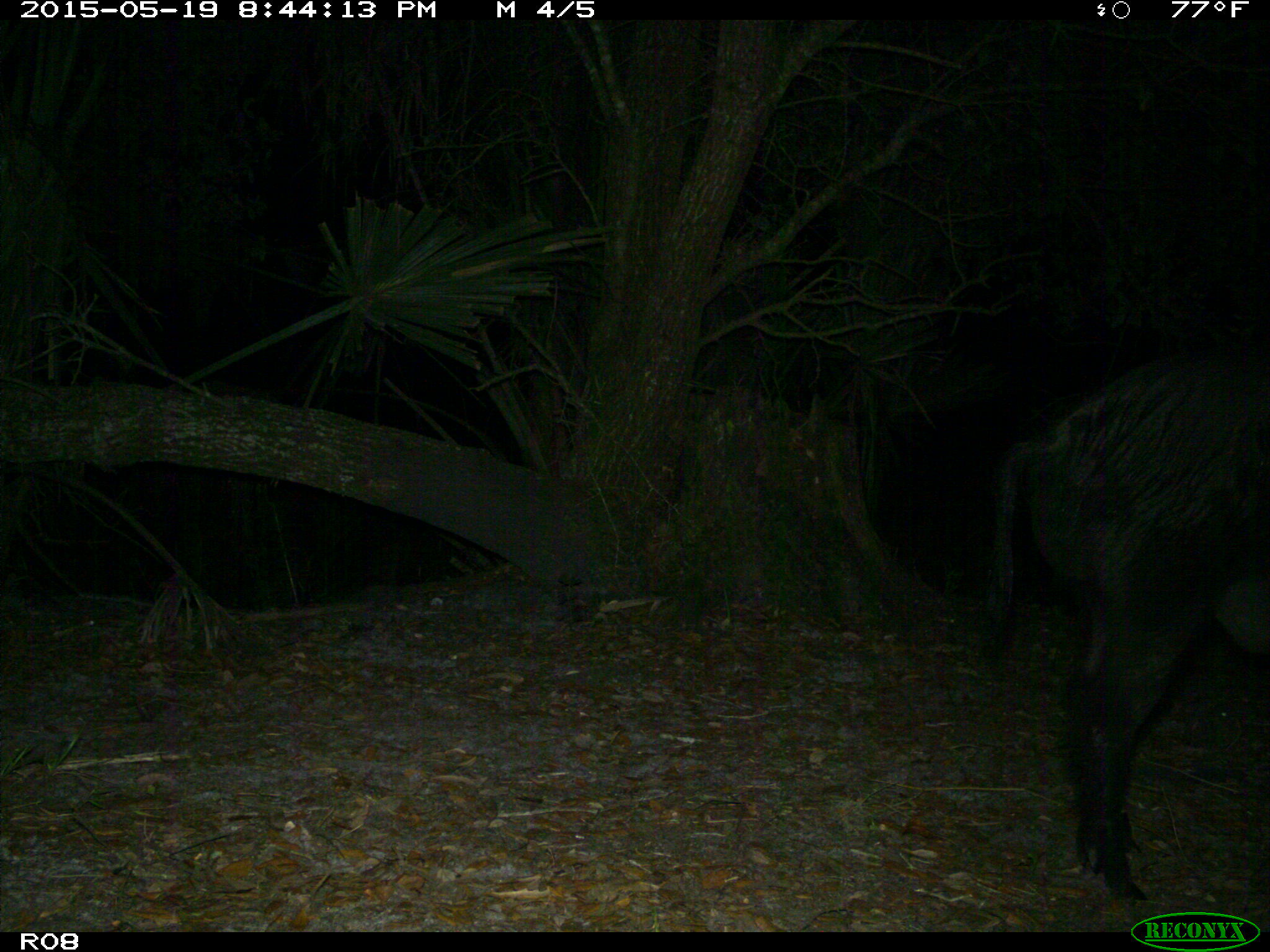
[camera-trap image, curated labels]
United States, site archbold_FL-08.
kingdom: Animalia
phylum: Chordata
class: Mammalia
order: Artiodactyla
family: Suidae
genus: Sus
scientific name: Sus scrofa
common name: wild boar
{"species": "Sus scrofa (wild boar)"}